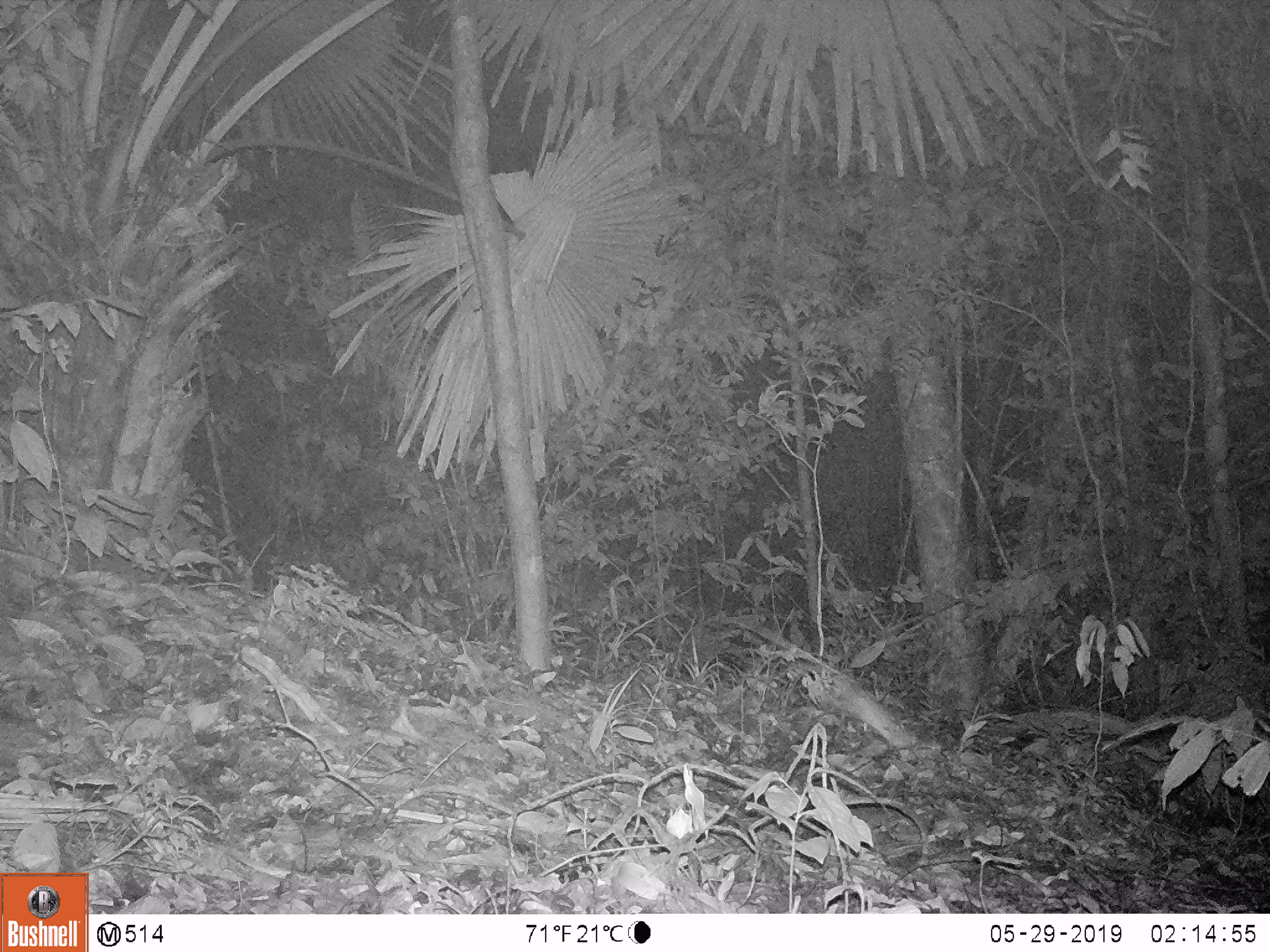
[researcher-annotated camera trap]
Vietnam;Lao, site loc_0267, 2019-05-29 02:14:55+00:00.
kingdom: Animalia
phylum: Chordata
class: Mammalia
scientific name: Mammalia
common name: mammal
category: unidentified small mammal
Unidentified small mammal (mammal) (Mammalia). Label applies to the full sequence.